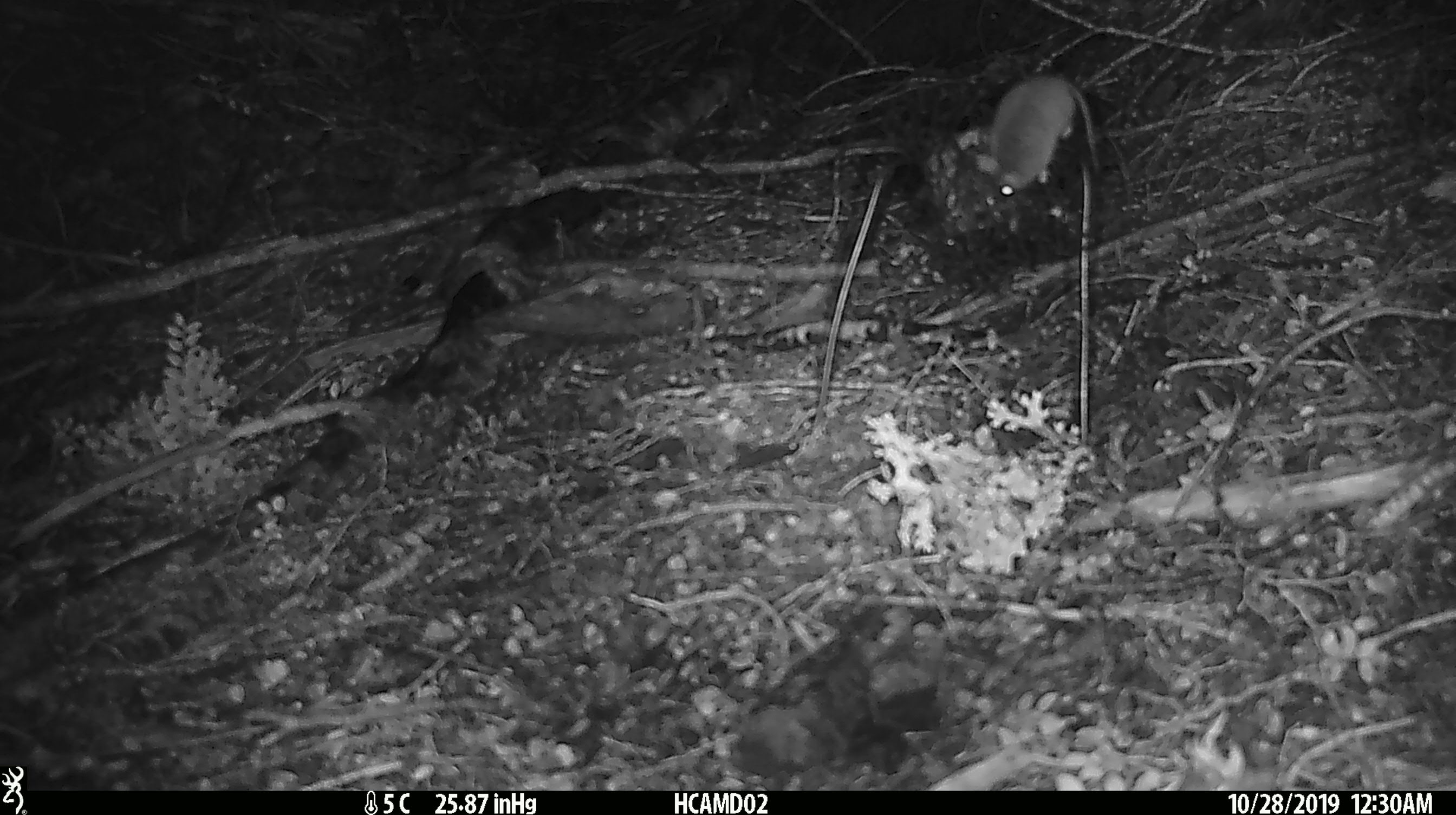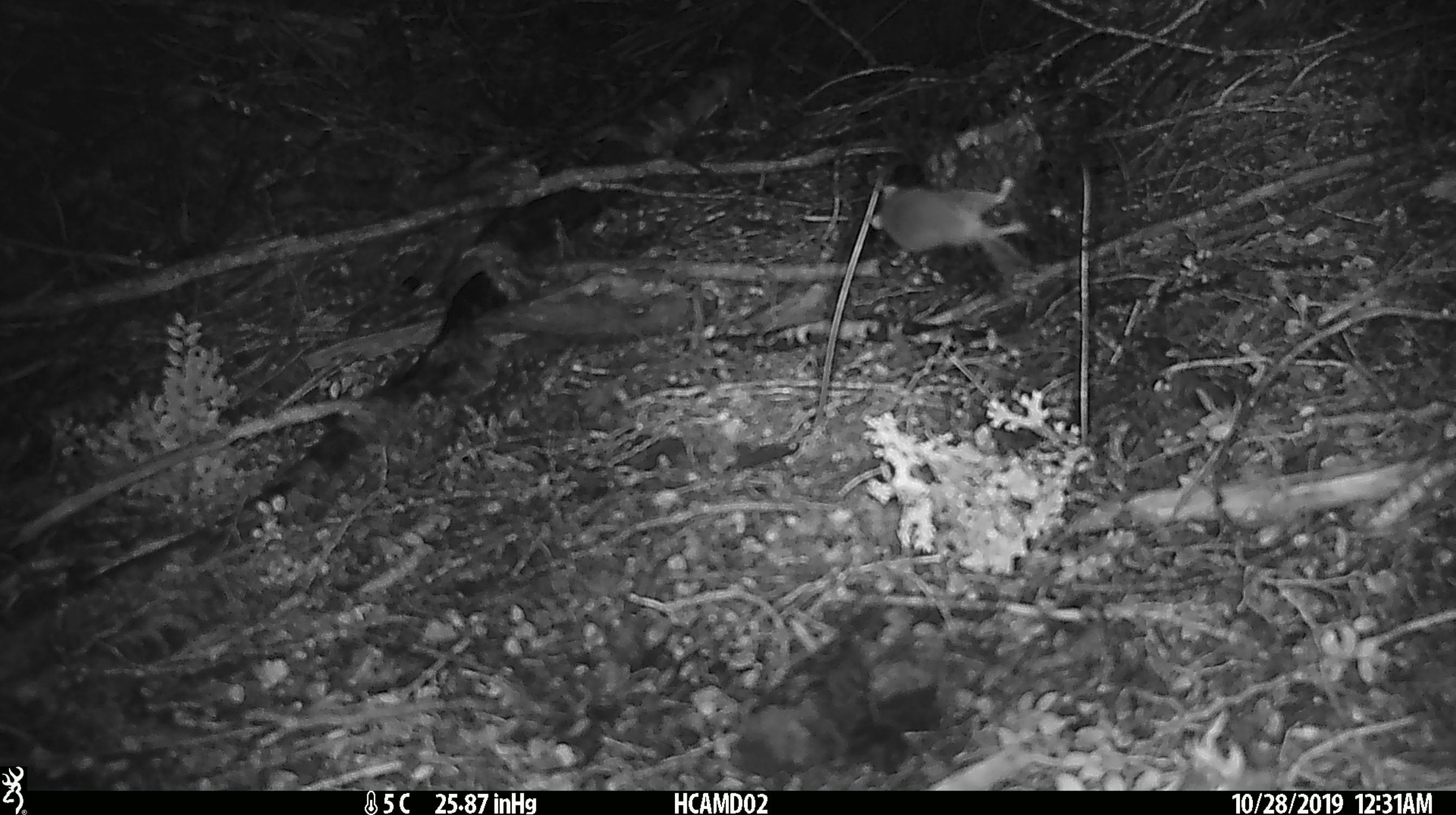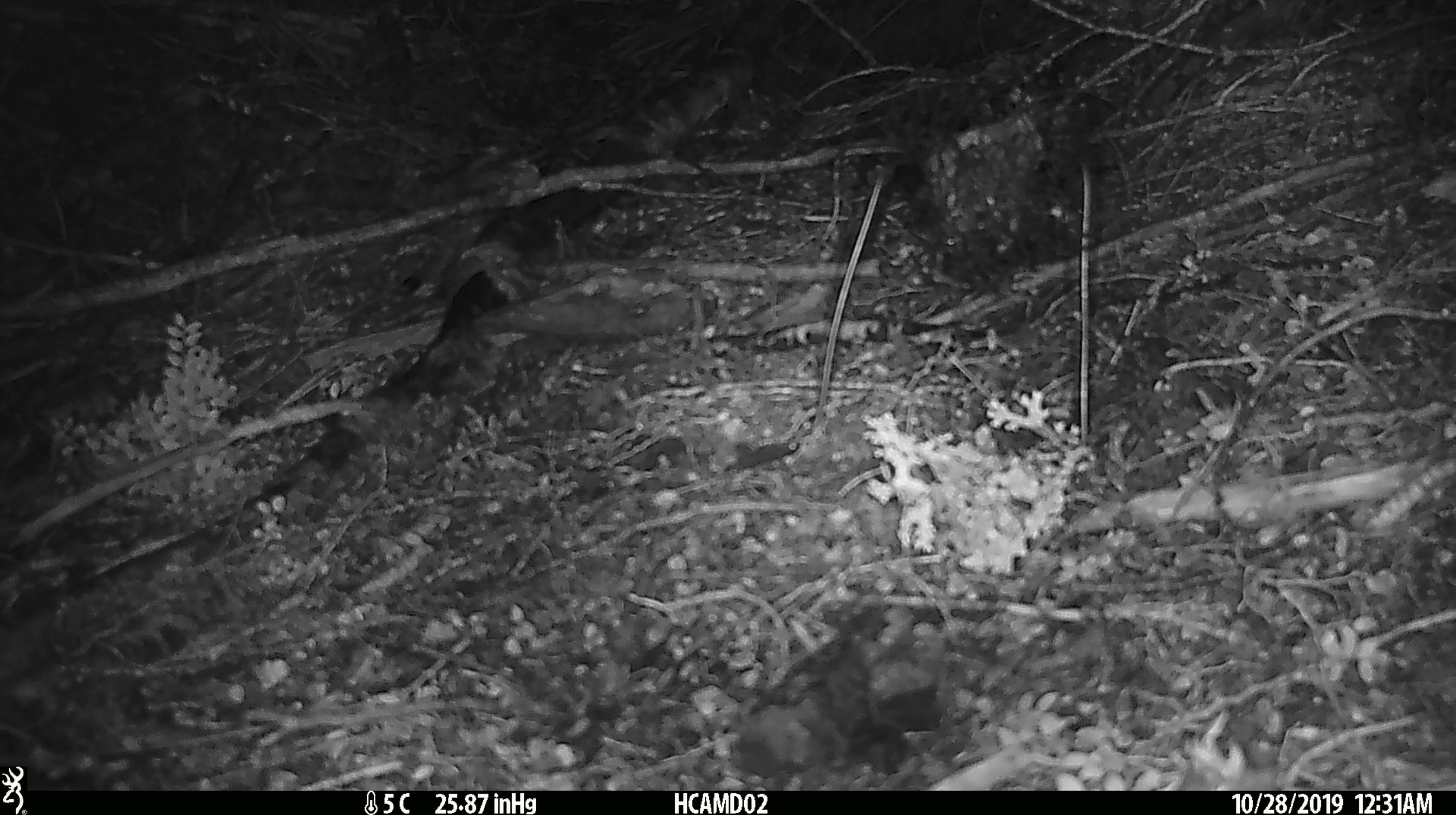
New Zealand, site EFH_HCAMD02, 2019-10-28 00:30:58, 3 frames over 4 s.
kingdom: Animalia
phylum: Chordata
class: Mammalia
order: Rodentia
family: Muridae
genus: Mus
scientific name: Mus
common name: mouse